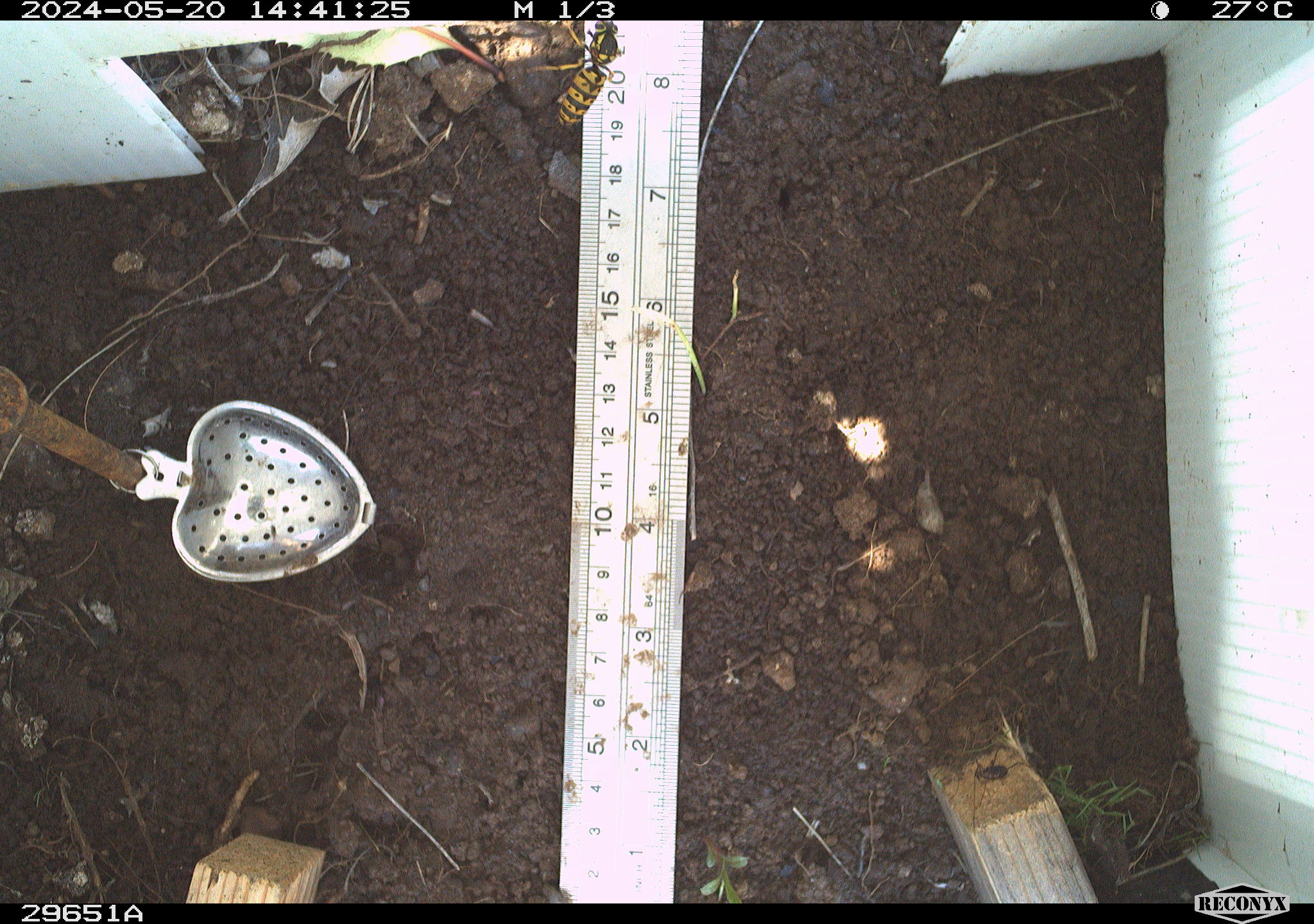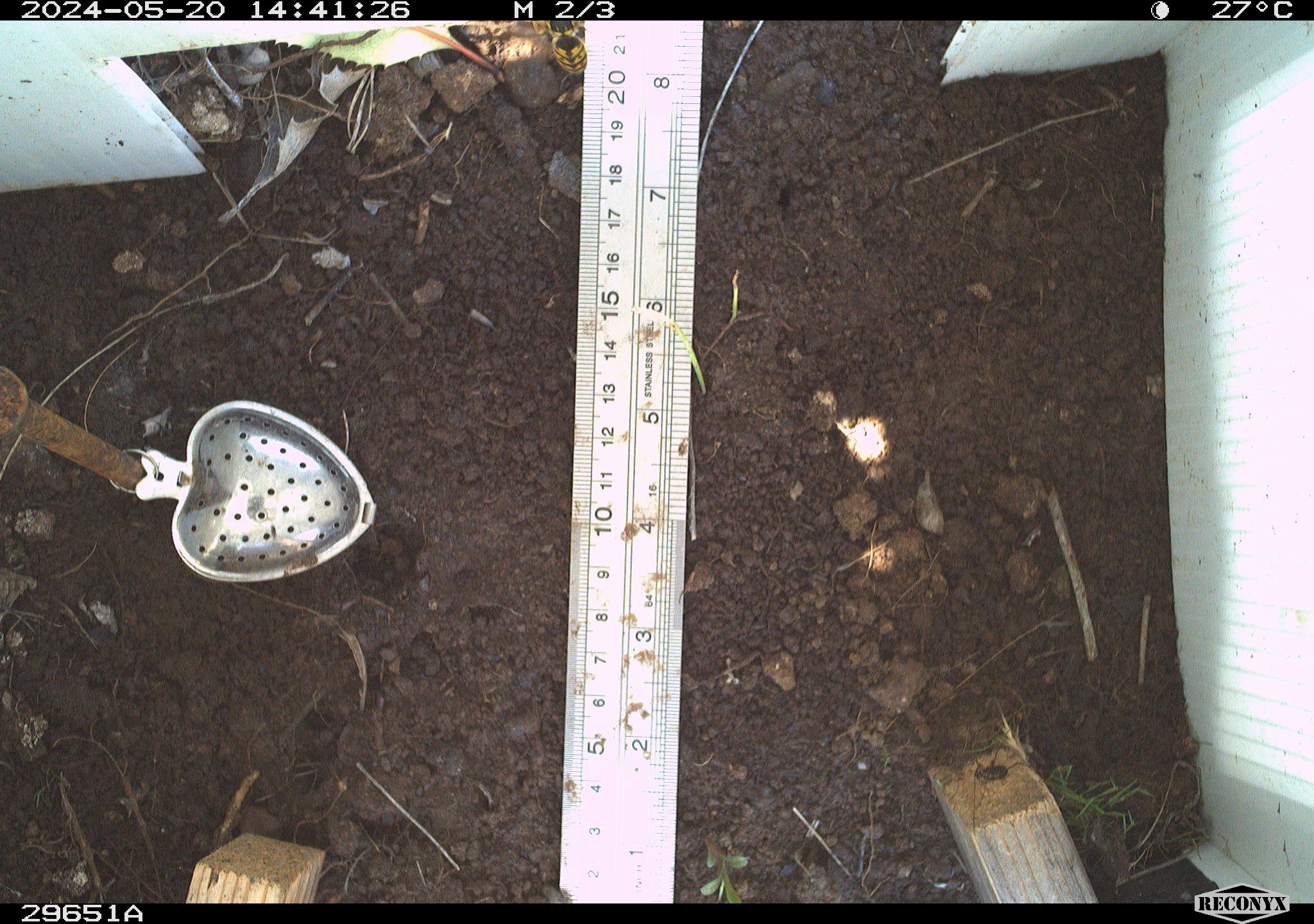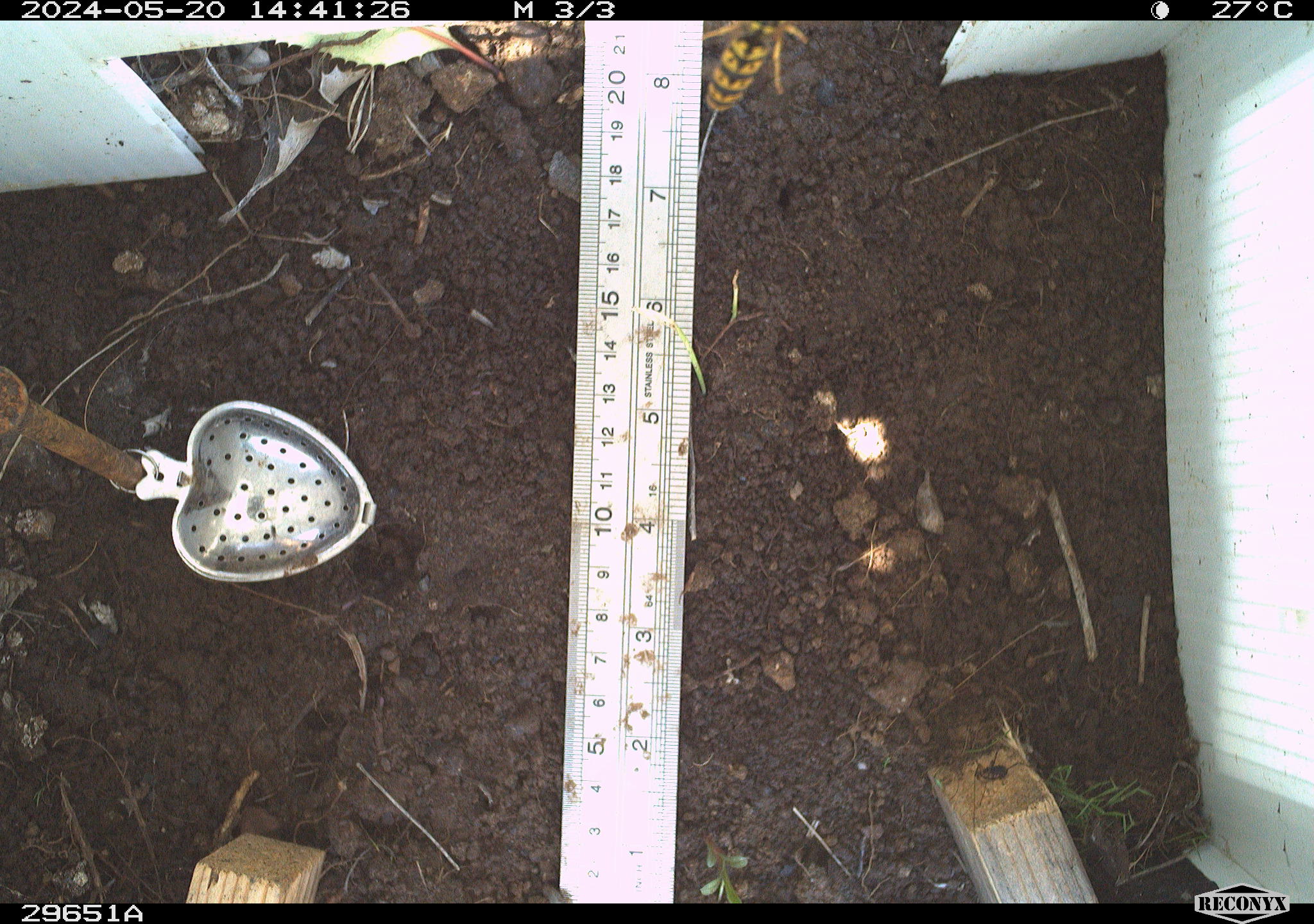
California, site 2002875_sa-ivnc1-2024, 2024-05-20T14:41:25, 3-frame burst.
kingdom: Animalia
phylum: Arthropoda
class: Insecta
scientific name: Insecta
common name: insect